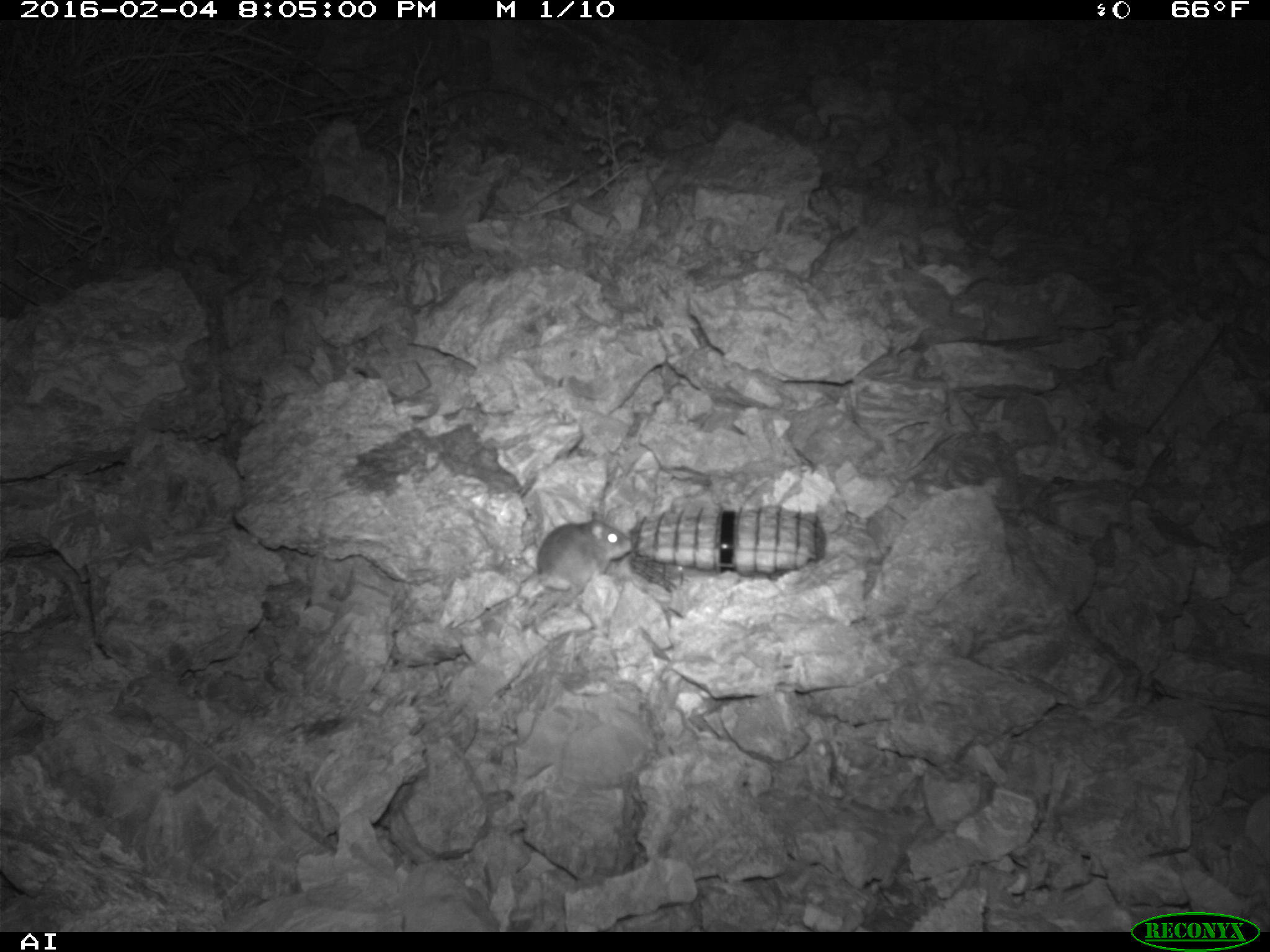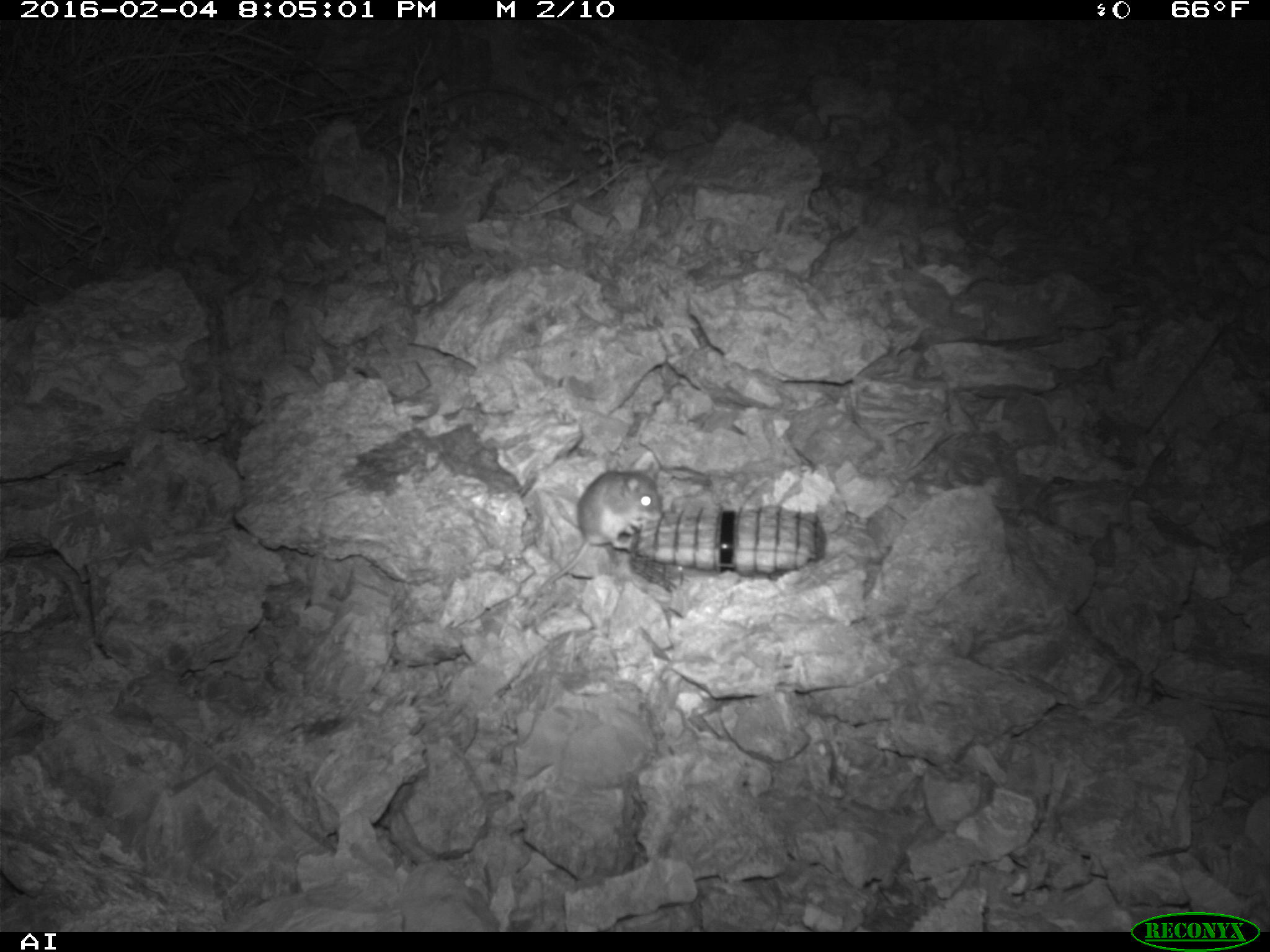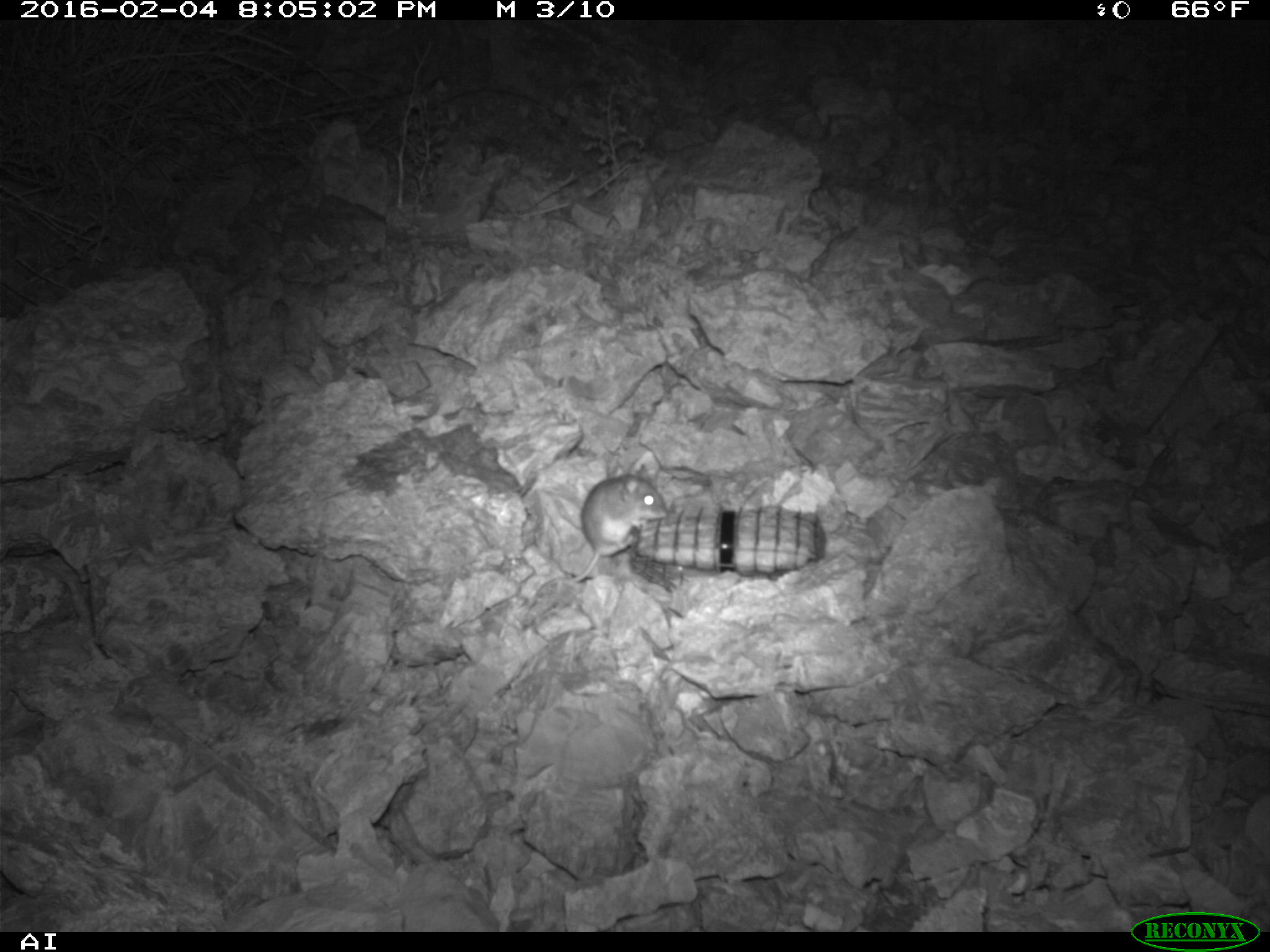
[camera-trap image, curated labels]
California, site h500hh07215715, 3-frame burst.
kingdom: Animalia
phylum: Chordata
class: Mammalia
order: Rodentia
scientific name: Rodentia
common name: rodent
Rodent (Rodentia).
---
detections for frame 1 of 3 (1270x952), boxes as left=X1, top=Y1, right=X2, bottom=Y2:
rodent: left=536, top=511, right=632, bottom=596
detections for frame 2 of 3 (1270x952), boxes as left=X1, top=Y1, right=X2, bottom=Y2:
rodent: left=537, top=462, right=662, bottom=593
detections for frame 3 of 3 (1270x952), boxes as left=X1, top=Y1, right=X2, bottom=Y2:
rodent: left=531, top=464, right=666, bottom=599